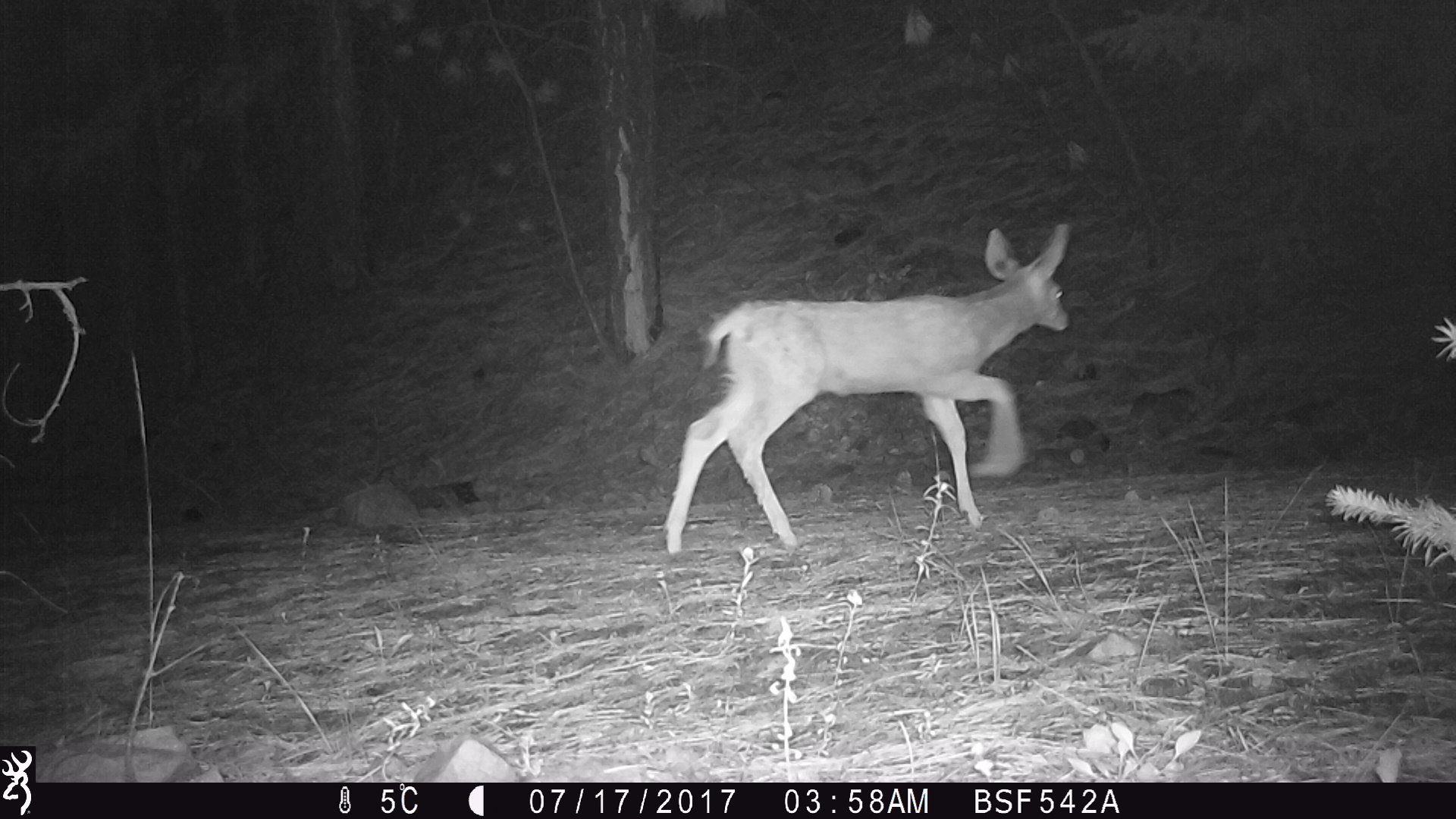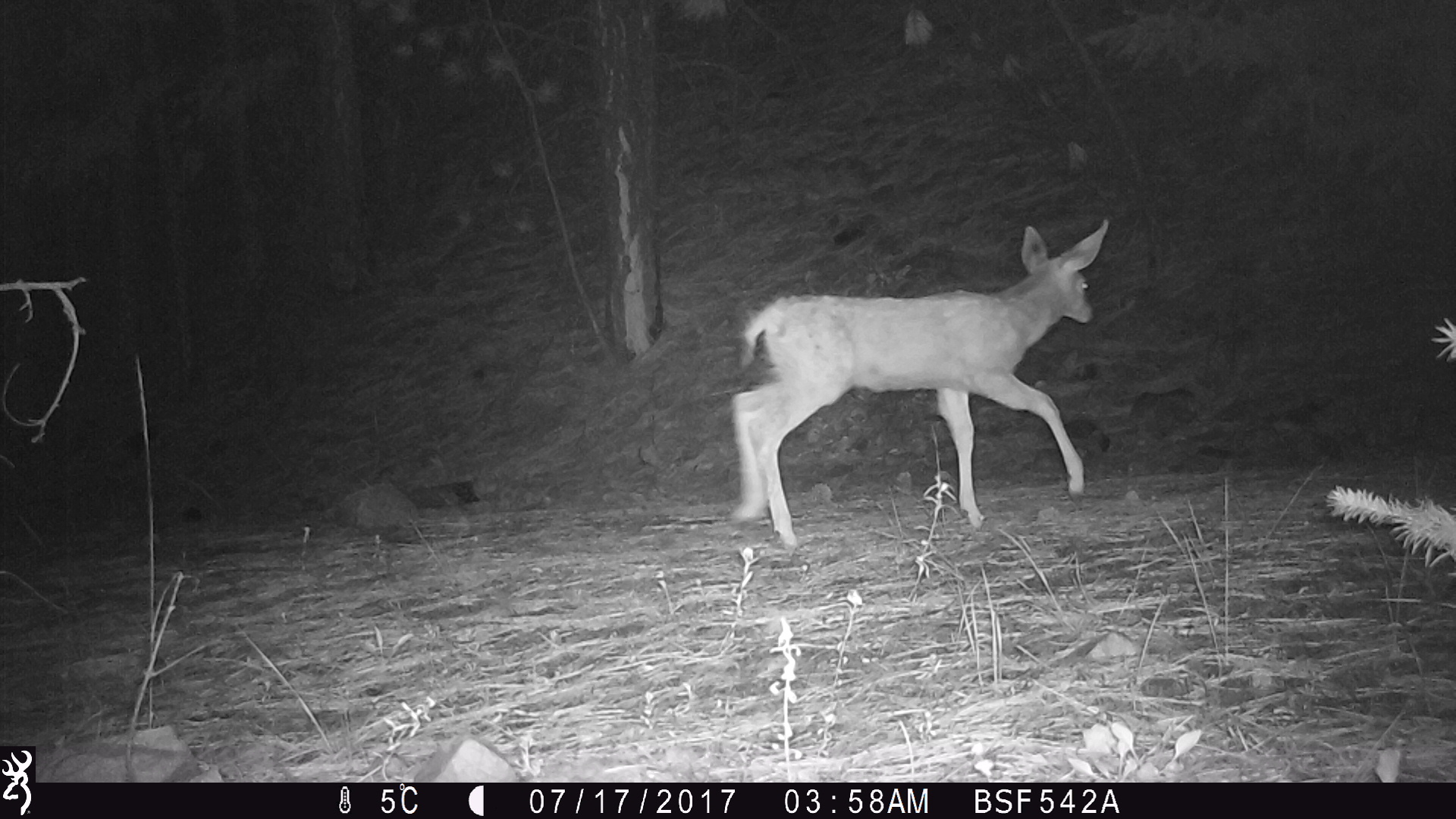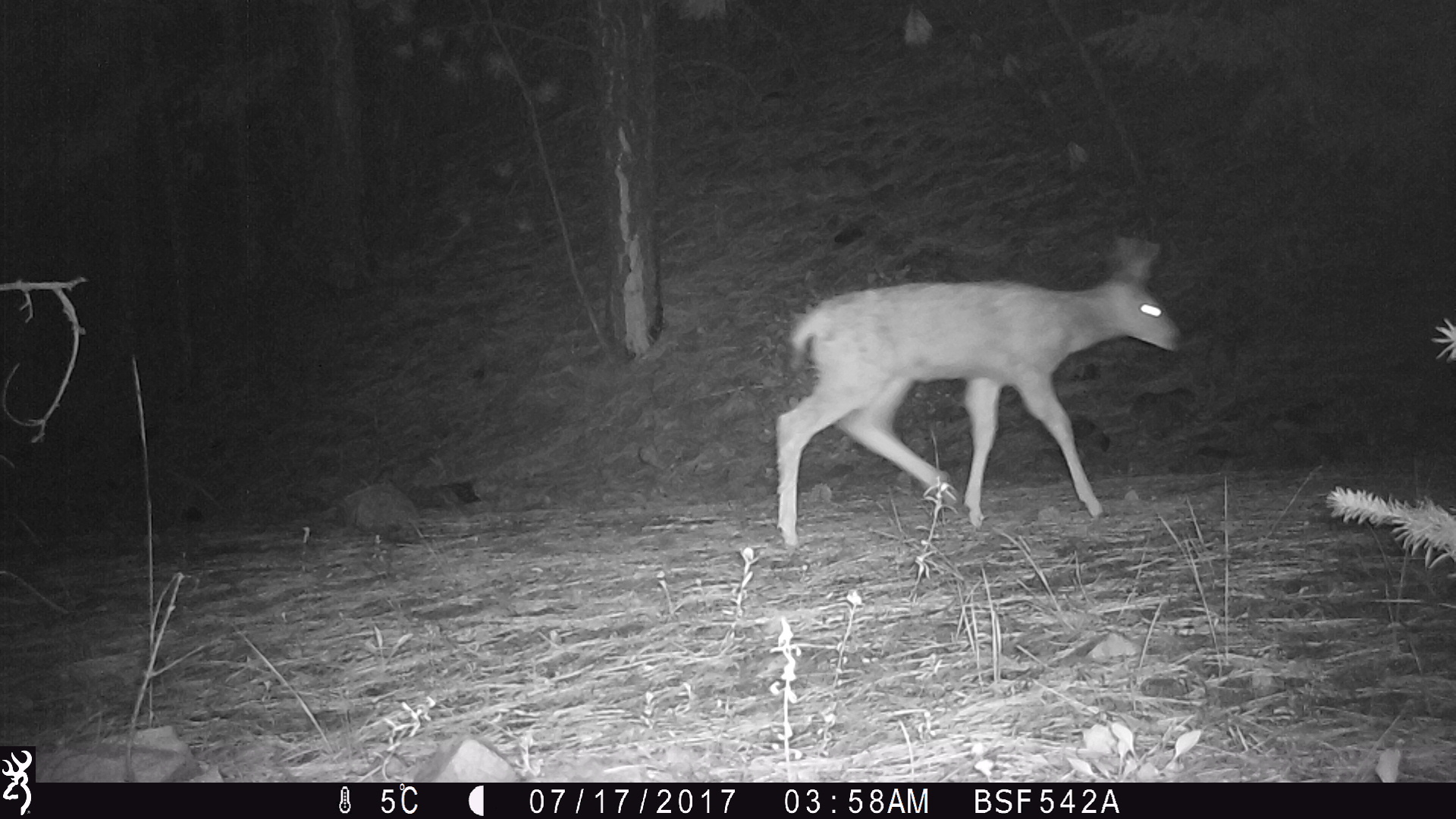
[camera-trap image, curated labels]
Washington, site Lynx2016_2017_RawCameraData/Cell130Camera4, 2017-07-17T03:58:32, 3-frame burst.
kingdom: Animalia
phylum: Chordata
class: Mammalia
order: Artiodactyla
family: Cervidae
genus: Odocoileus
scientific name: Odocoileus hemionus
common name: mule deer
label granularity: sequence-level